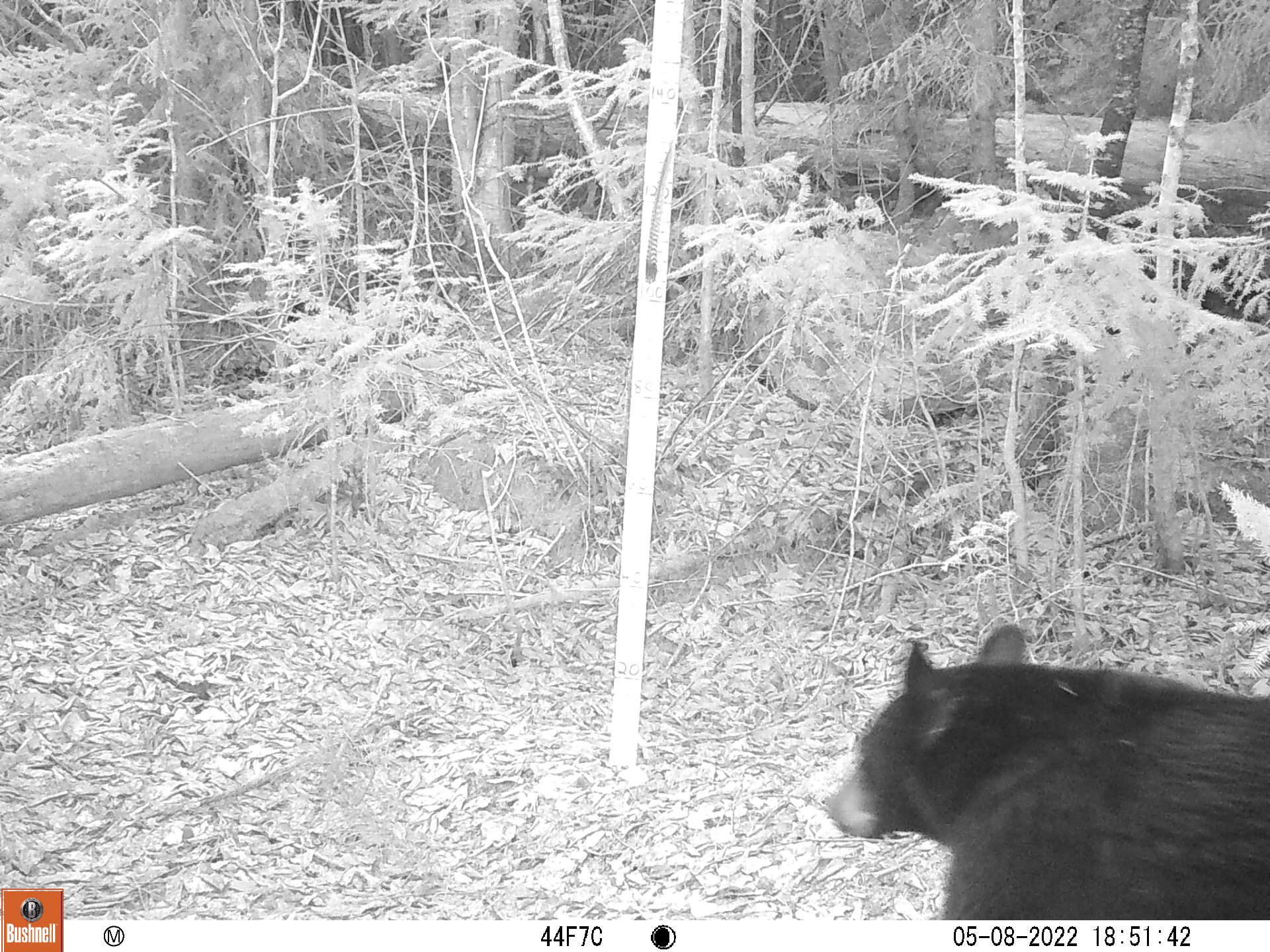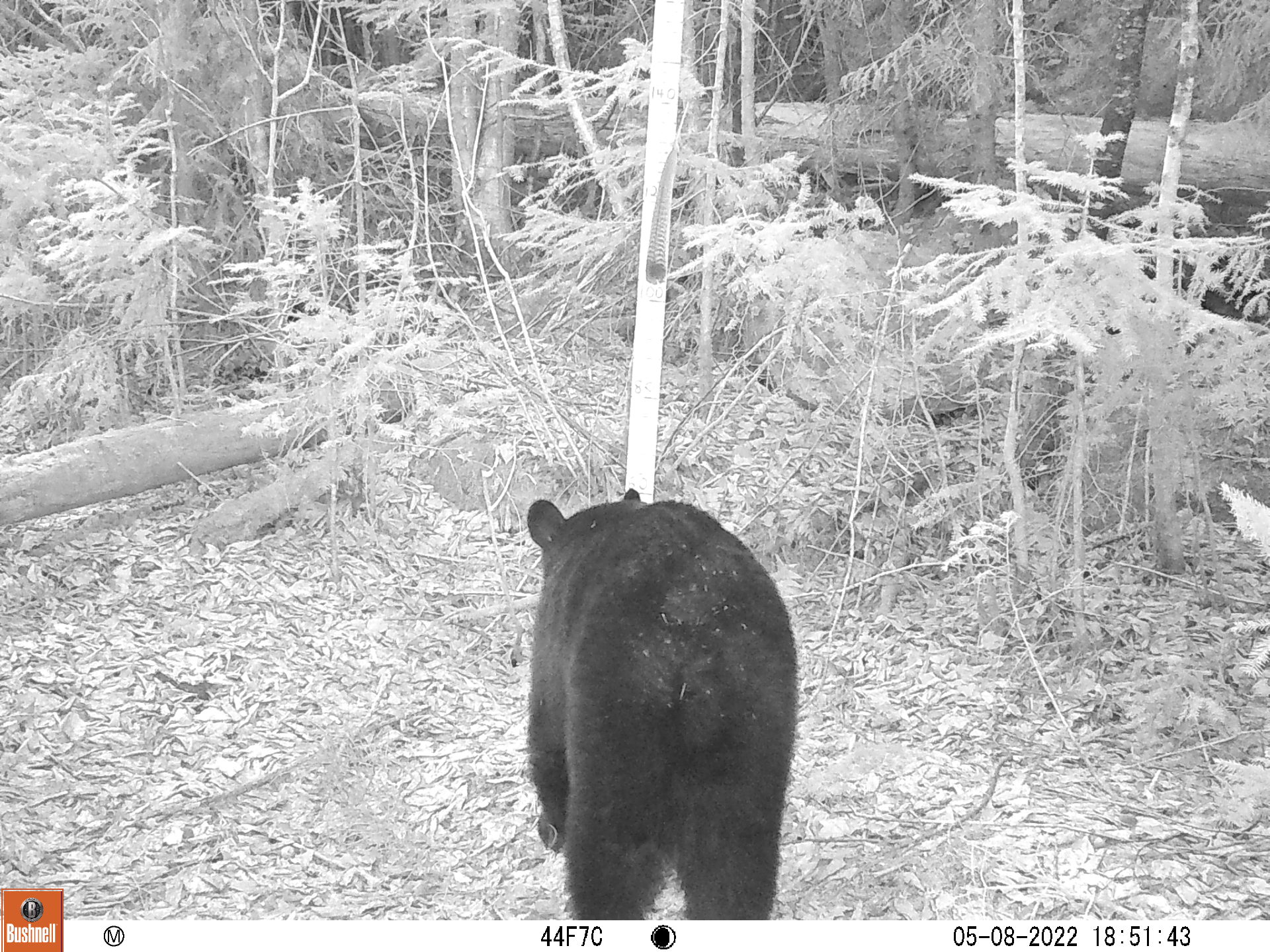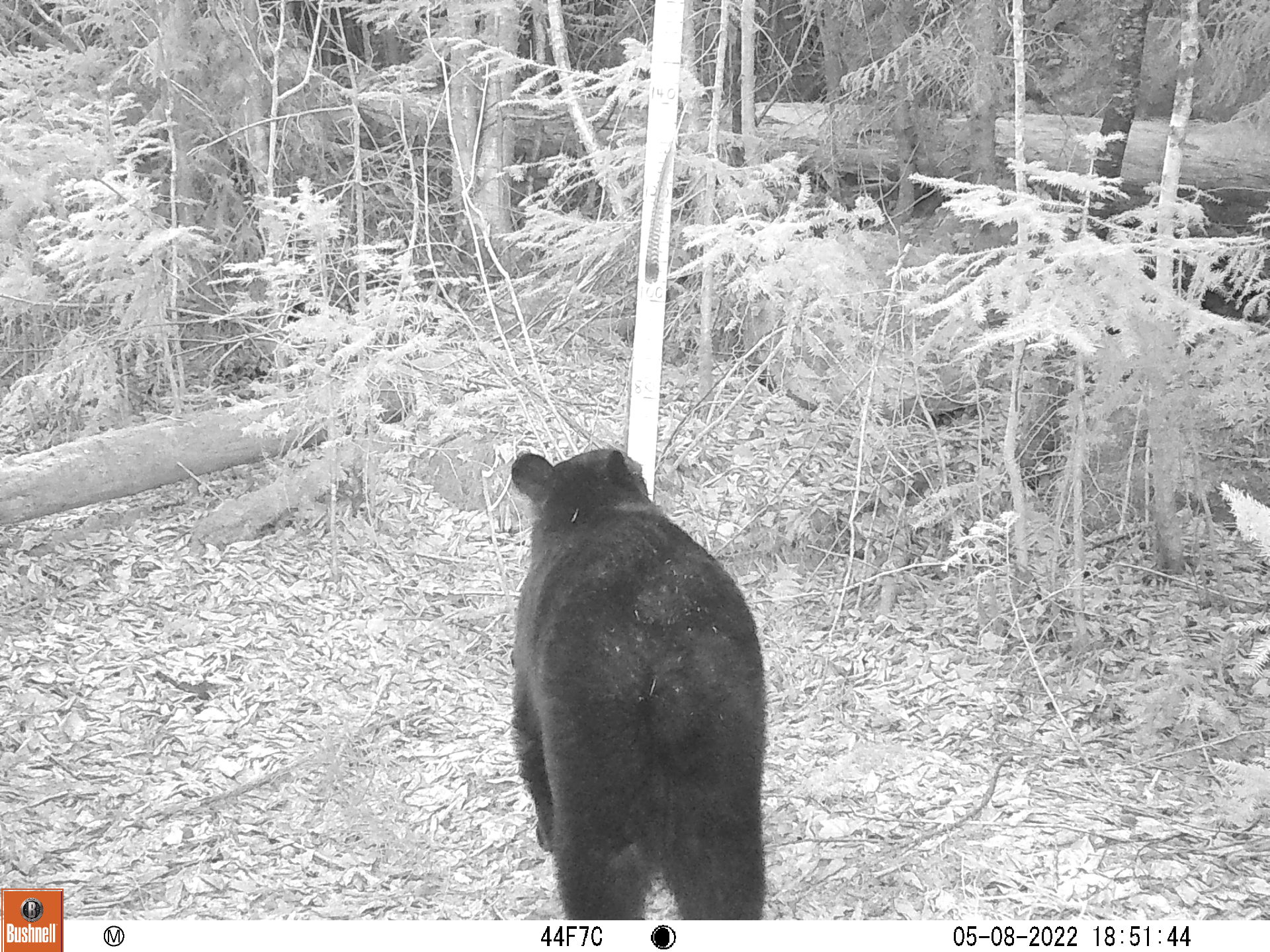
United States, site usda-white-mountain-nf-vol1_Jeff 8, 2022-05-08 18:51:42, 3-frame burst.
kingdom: Animalia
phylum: Chordata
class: Mammalia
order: Carnivora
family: Ursidae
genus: Ursus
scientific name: Ursus americanus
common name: black bear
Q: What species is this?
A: Black bear (Ursus americanus).